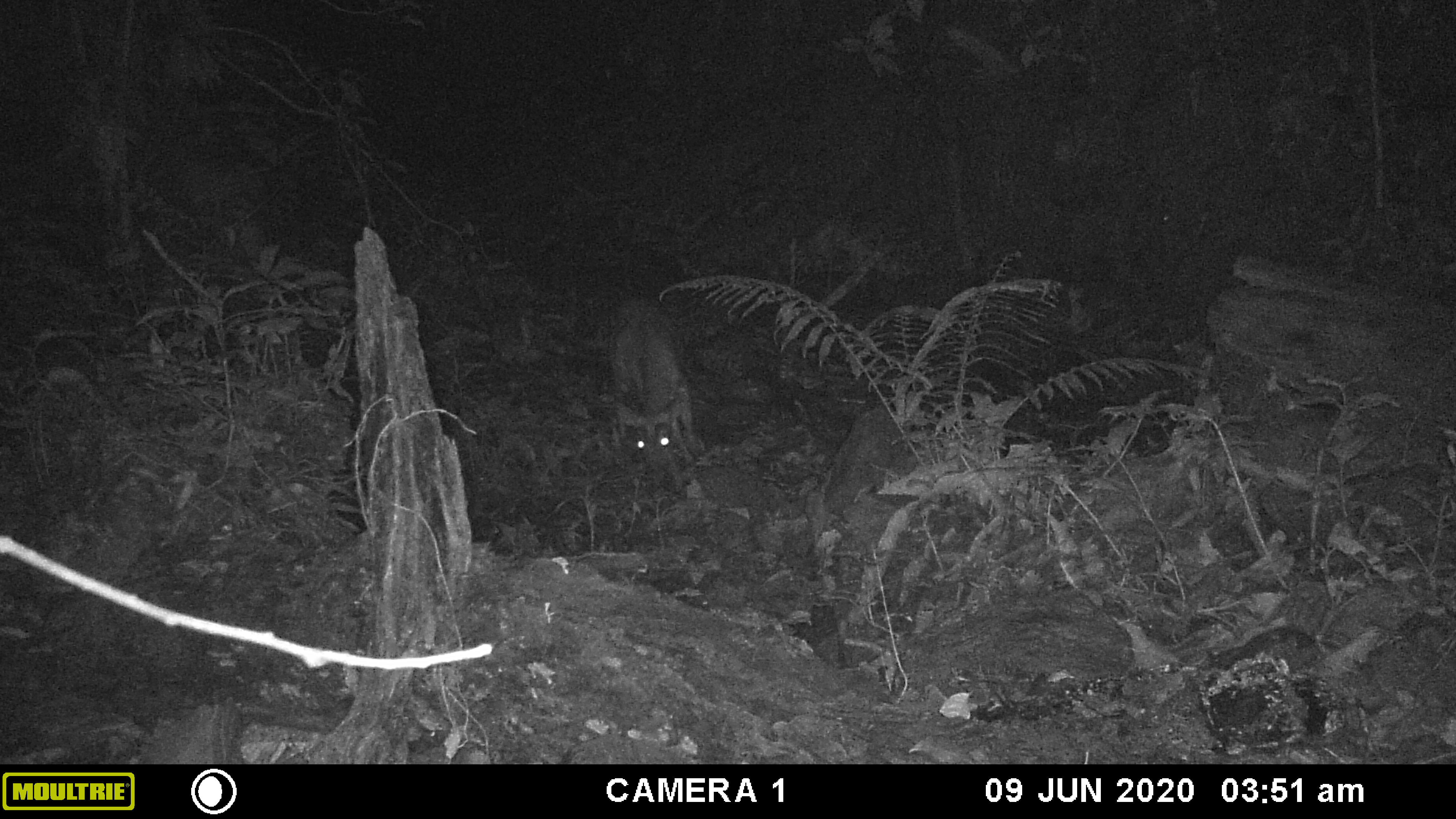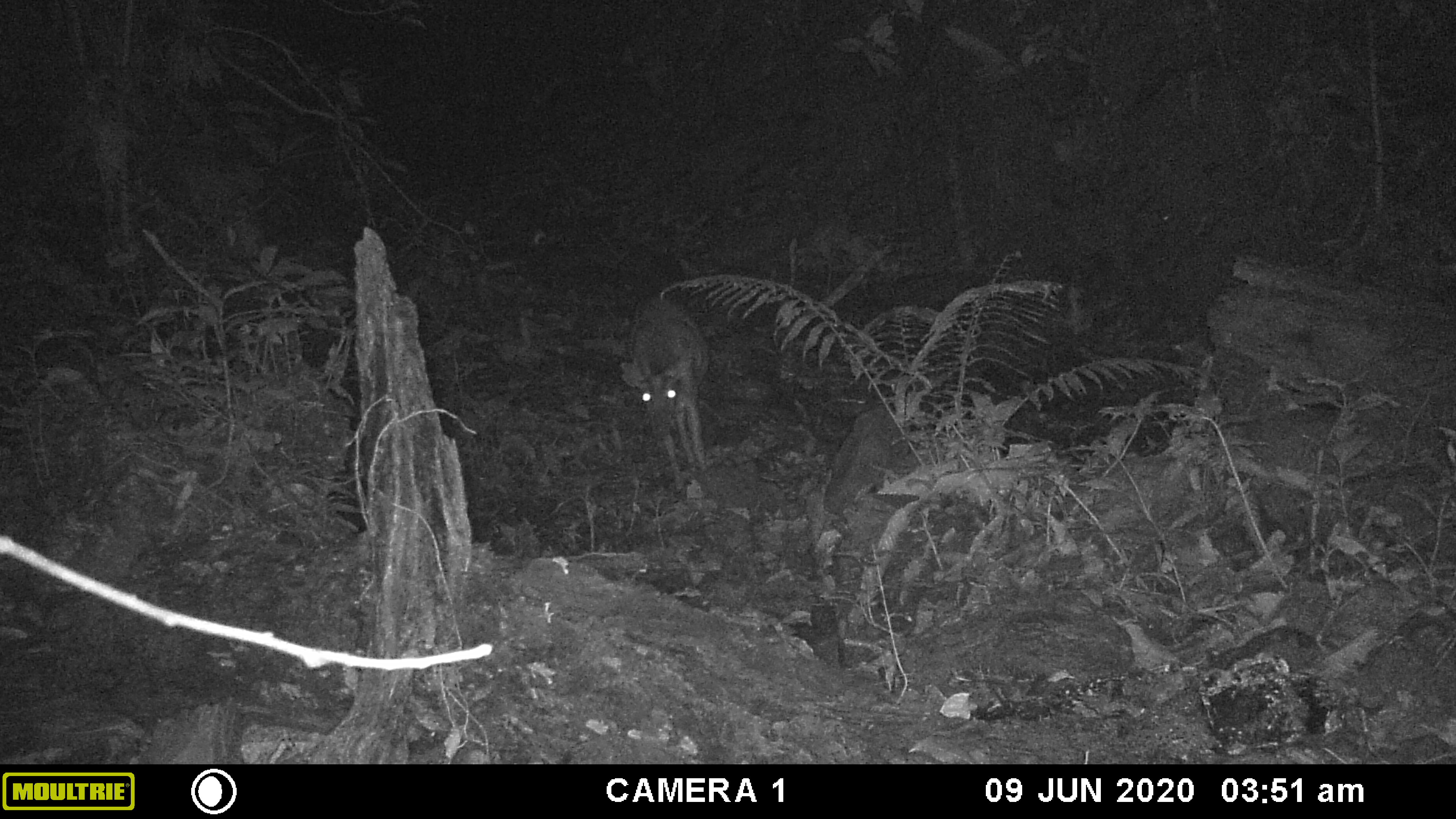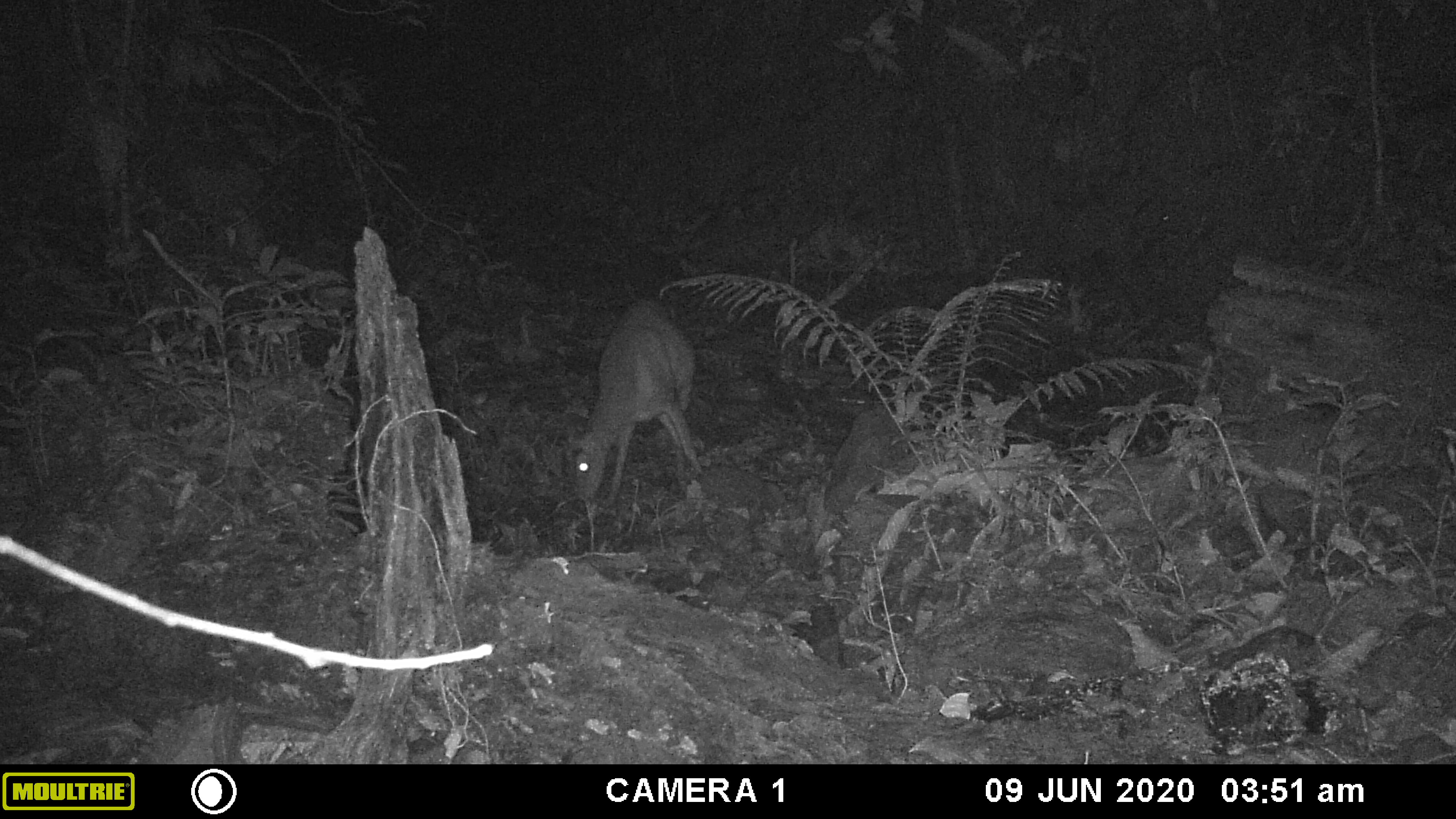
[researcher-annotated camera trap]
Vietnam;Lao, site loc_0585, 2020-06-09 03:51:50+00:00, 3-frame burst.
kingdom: Animalia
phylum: Chordata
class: Mammalia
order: Artiodactyla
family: Cervidae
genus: Muntiacus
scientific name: Muntiacus muntjak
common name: red muntjac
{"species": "red muntjac (Muntiacus muntjak)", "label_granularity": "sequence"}